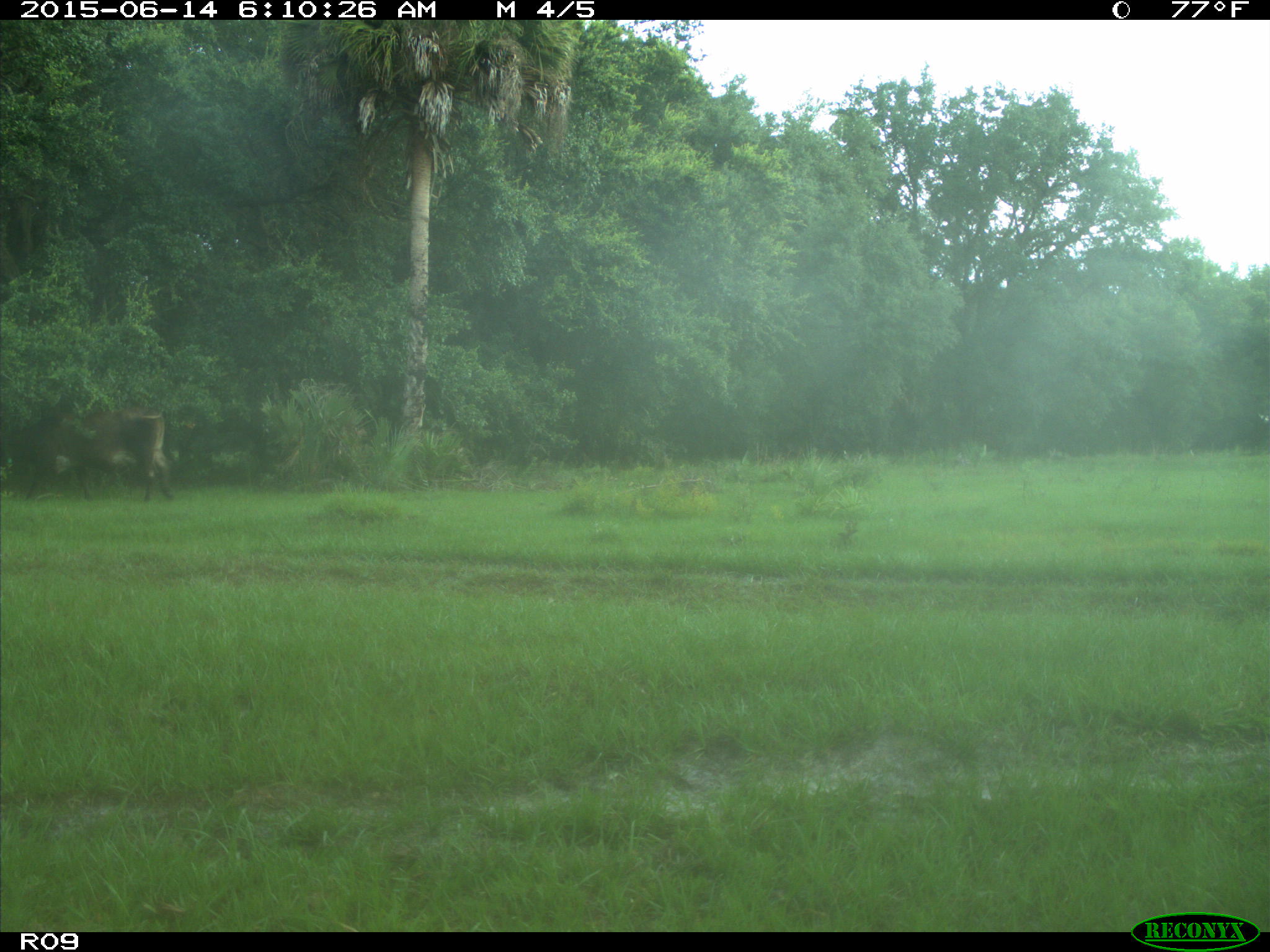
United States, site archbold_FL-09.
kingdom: Animalia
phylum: Chordata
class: Mammalia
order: Artiodactyla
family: Bovidae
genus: Bos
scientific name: Bos taurus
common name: domestic cow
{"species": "Bos taurus (domestic cow)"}